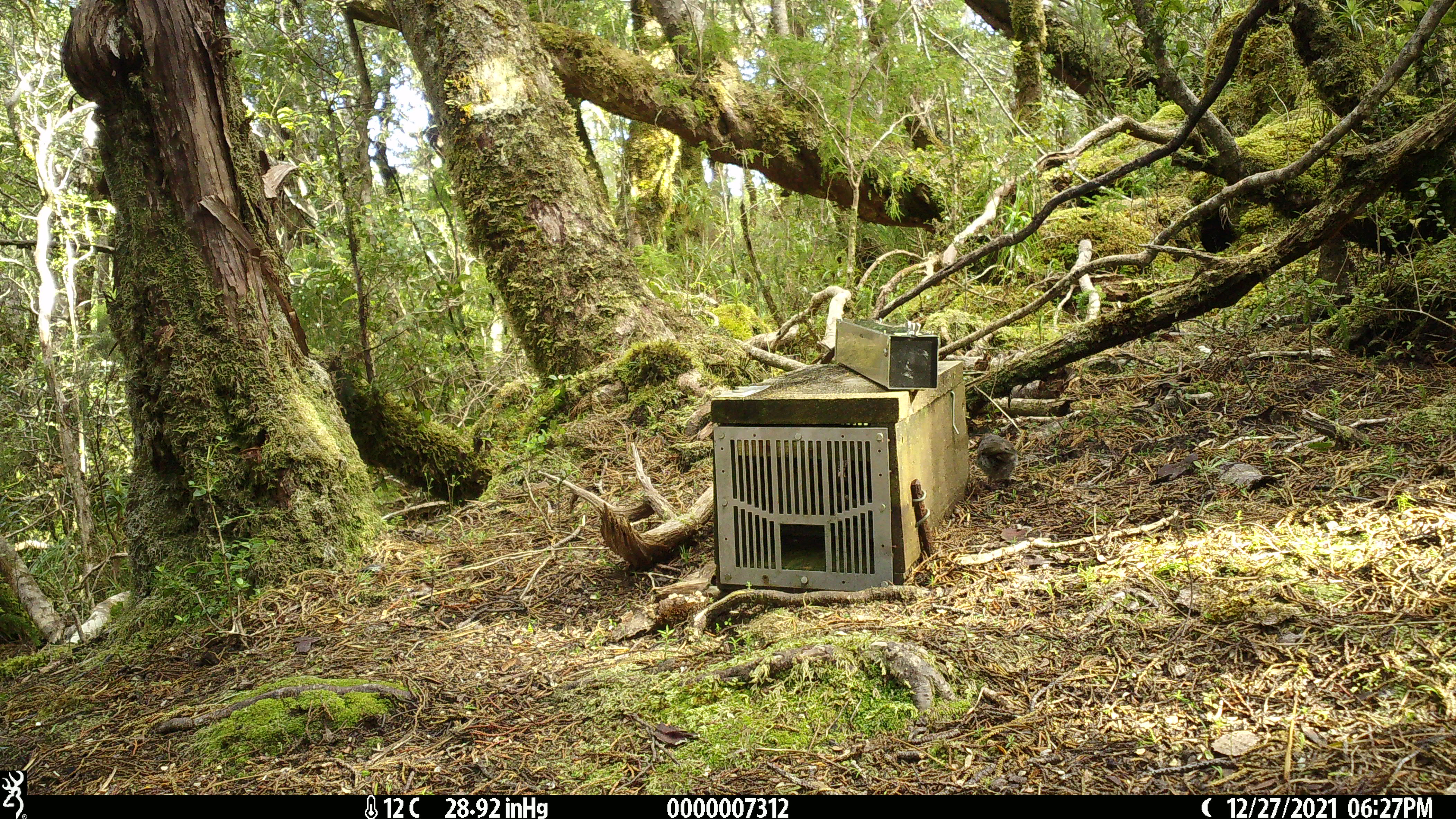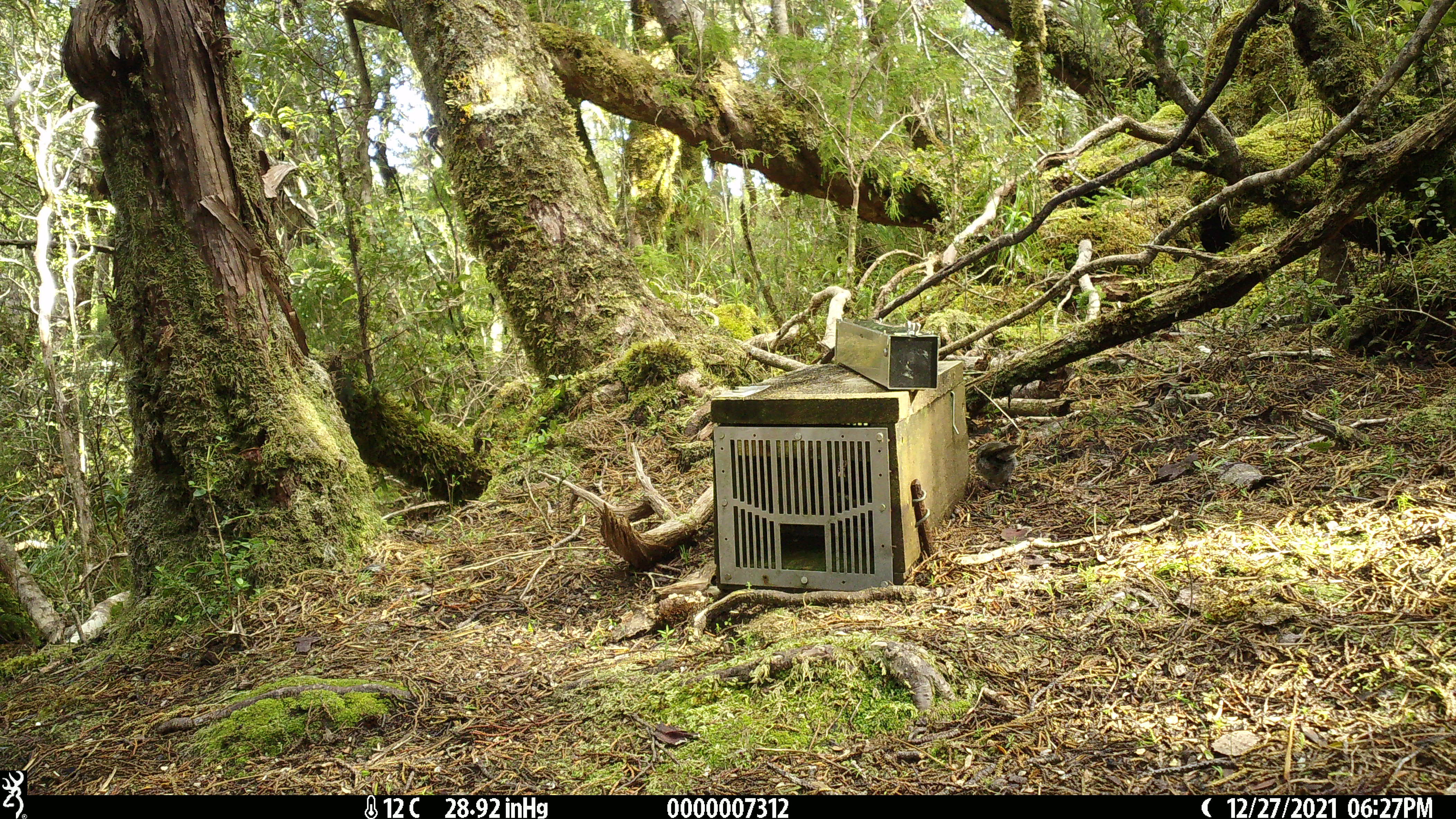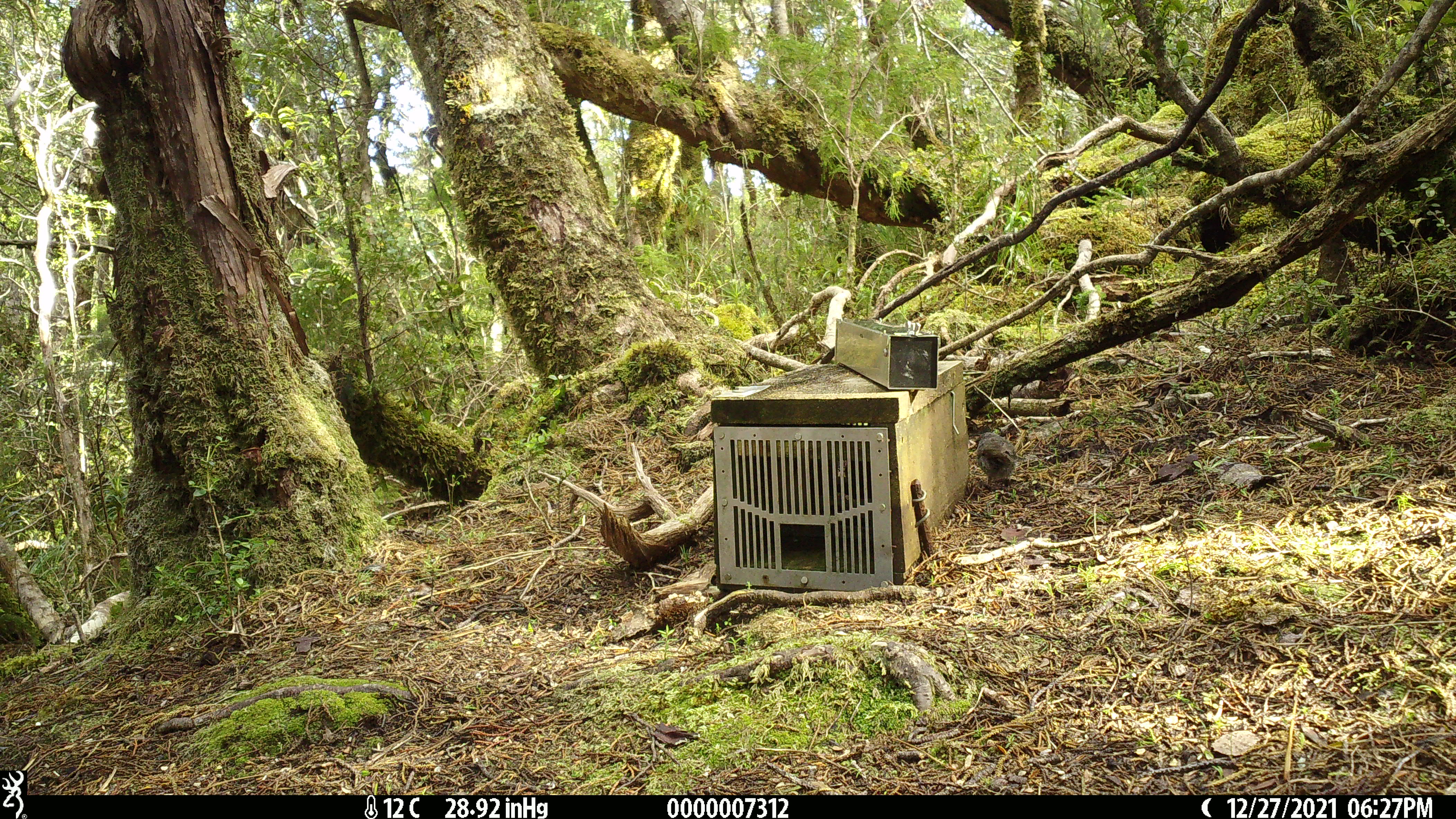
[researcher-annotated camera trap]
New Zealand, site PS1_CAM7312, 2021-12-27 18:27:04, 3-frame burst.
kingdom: Animalia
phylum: Chordata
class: Aves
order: Passeriformes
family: Petroicidae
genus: Petroica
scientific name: Petroica australis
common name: new zealand robin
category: robin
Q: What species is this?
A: Robin (new zealand robin) (Petroica australis).